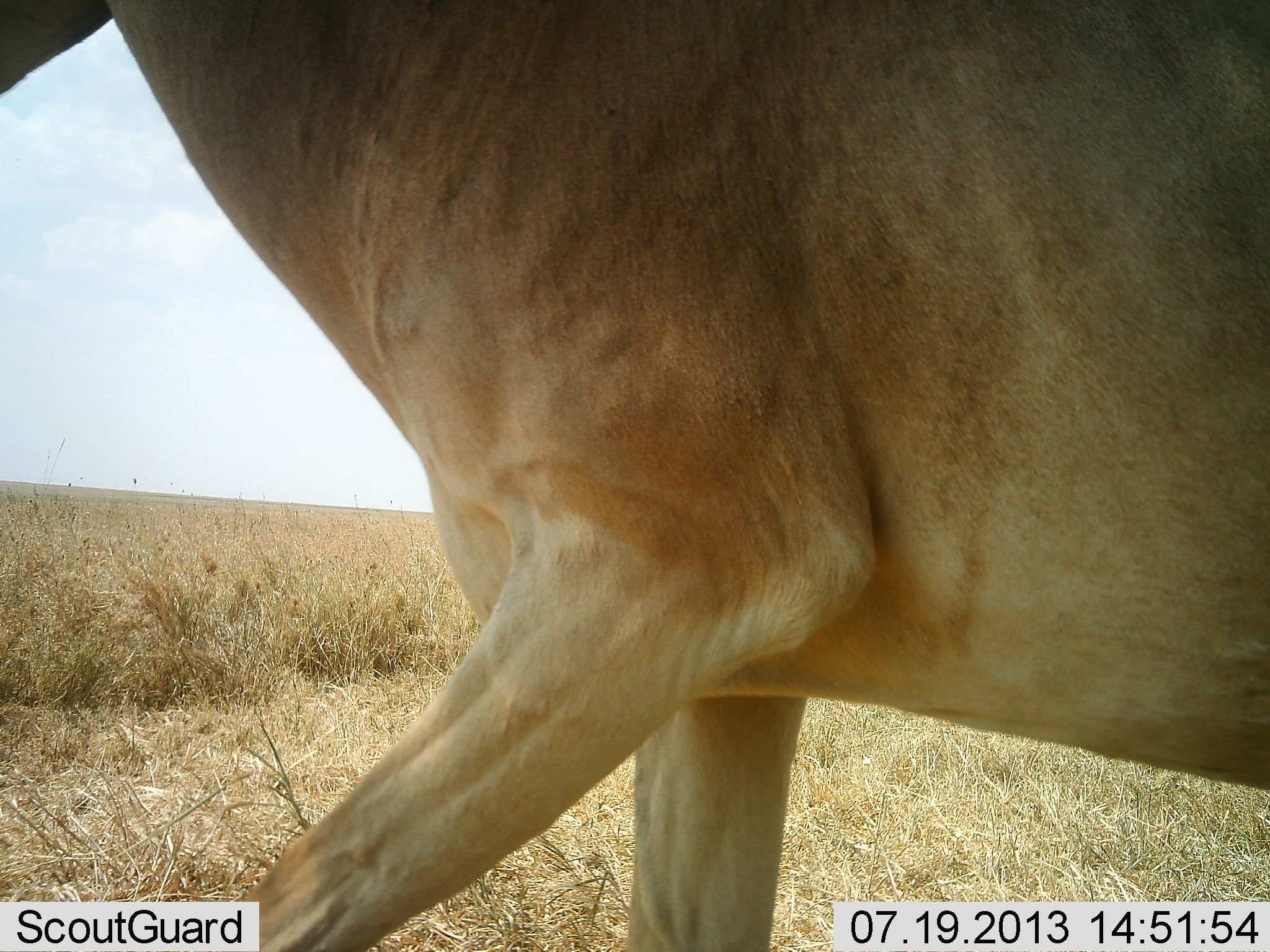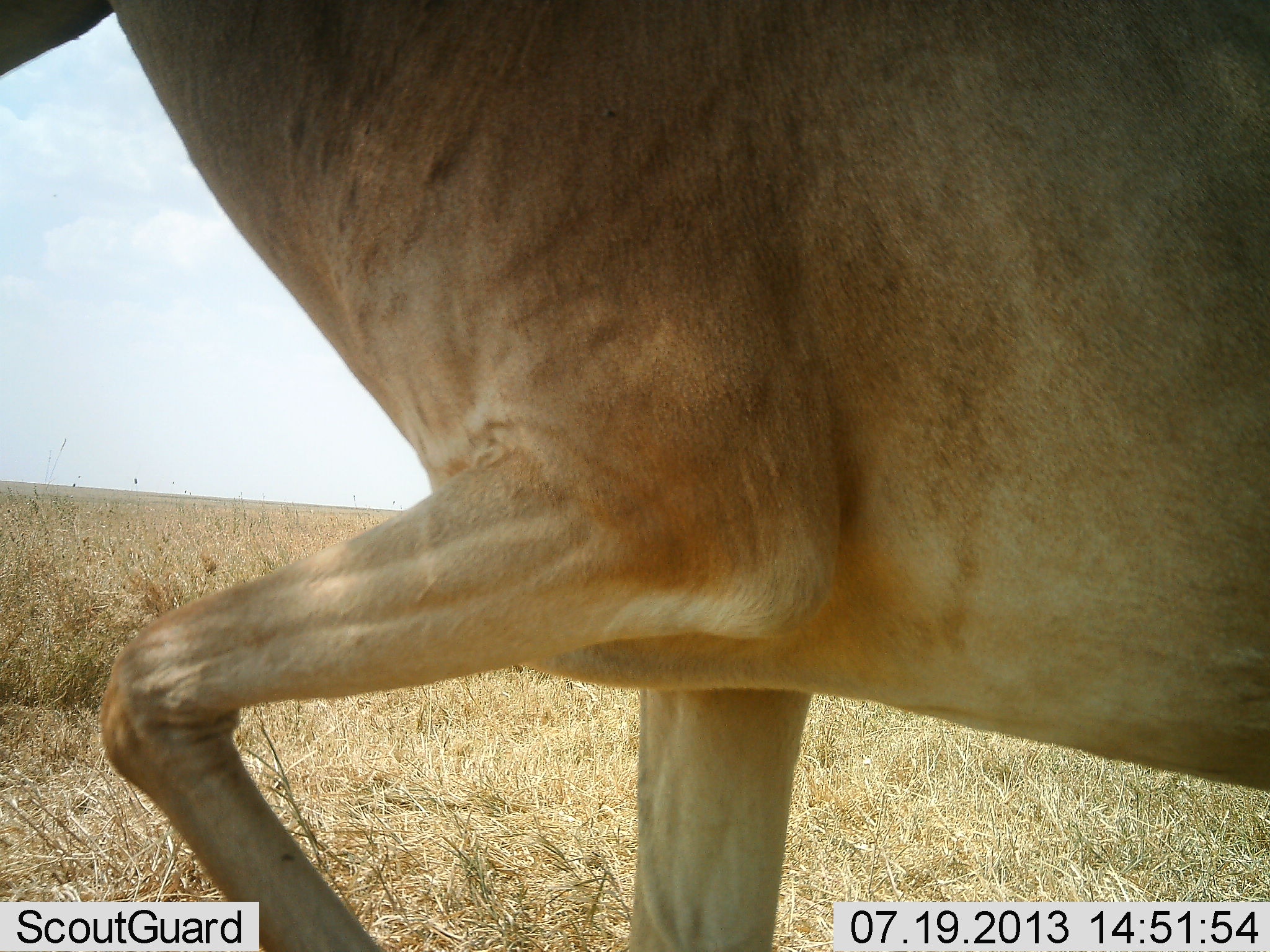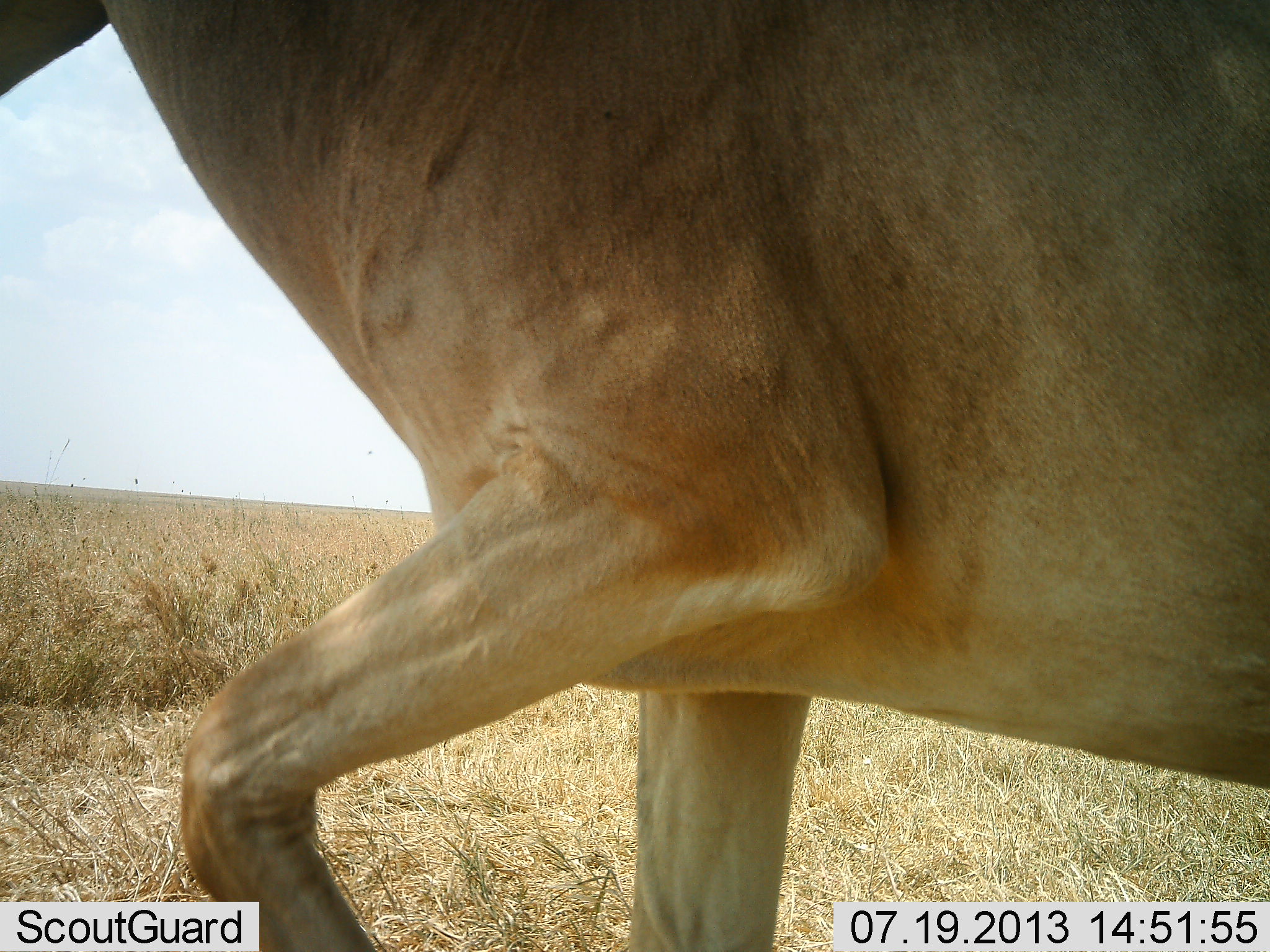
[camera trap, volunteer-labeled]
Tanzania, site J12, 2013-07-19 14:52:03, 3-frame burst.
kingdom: Animalia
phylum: Chordata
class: Mammalia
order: Artiodactyla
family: Bovidae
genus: Alcelaphus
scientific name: Alcelaphus buselaphus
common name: hartebeest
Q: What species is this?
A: Hartebeest (Alcelaphus buselaphus).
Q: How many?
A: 1.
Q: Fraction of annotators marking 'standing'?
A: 83%.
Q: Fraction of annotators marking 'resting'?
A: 0%.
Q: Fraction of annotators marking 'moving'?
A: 17%.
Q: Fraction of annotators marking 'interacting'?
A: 0%.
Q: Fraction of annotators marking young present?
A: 0%.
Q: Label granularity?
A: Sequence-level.